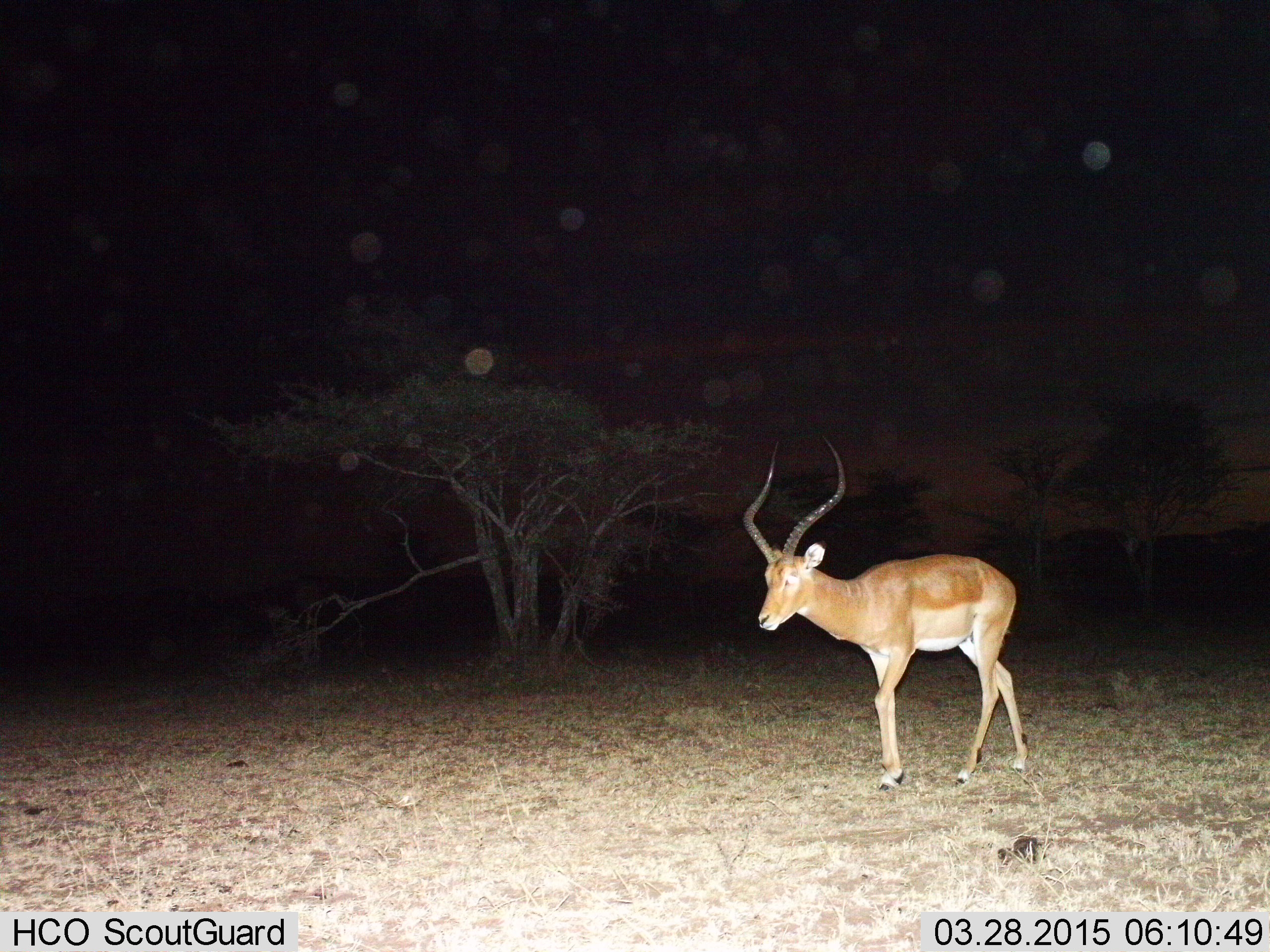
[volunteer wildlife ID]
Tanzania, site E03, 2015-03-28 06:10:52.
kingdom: Animalia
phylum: Chordata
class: Mammalia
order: Artiodactyla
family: Bovidae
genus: Aepyceros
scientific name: Aepyceros melampus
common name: impala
Impala (Aepyceros melampus), count 1. Behavior (volunteer vote fractions): standing 20%, resting 0%, moving 90%, interacting 0%. Young present (vote fraction): 0%. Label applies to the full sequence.